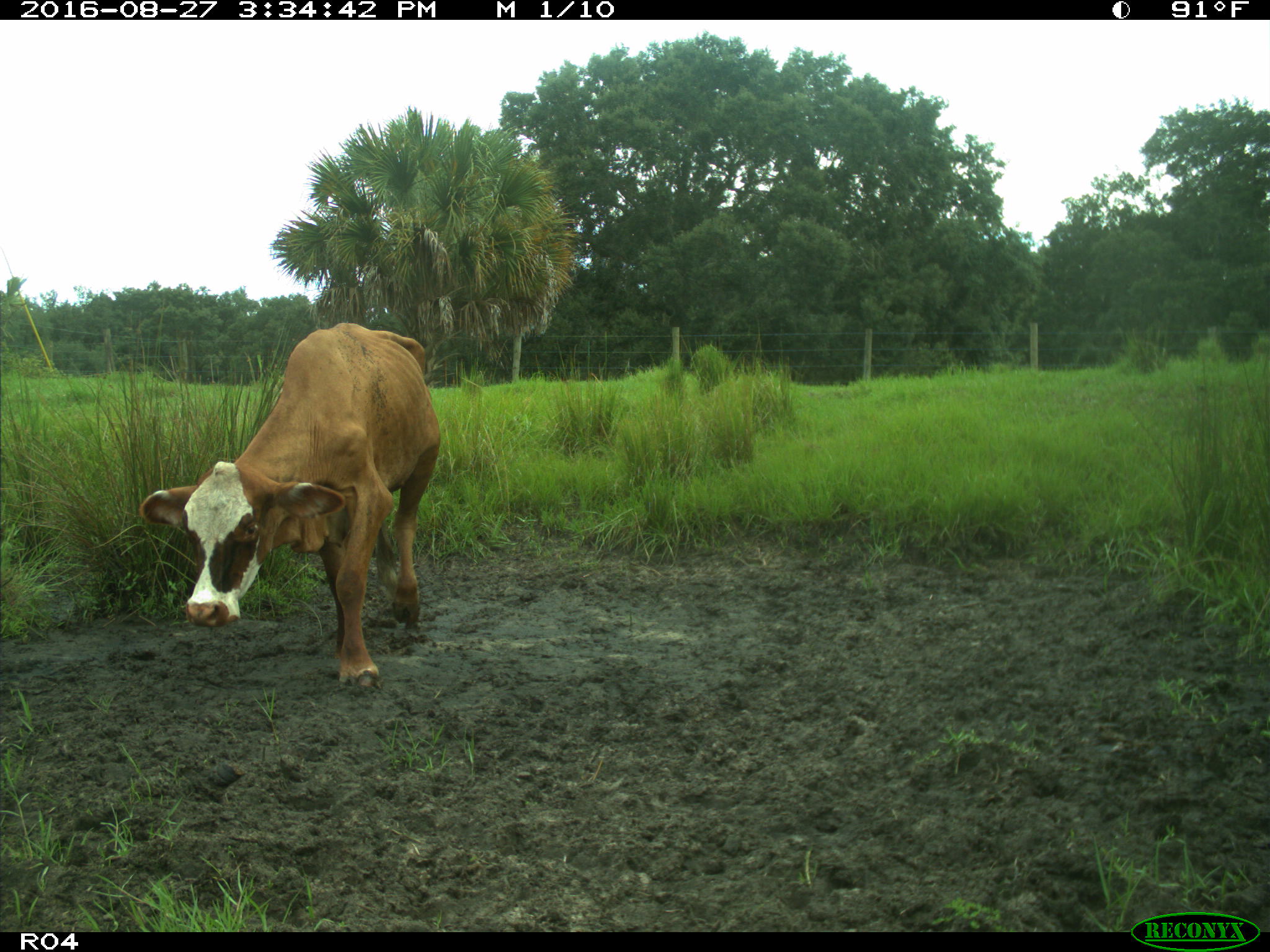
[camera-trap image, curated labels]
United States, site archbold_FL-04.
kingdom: Animalia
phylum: Chordata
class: Mammalia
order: Artiodactyla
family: Bovidae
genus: Bos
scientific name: Bos taurus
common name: domestic cow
Bos taurus (domestic cow).